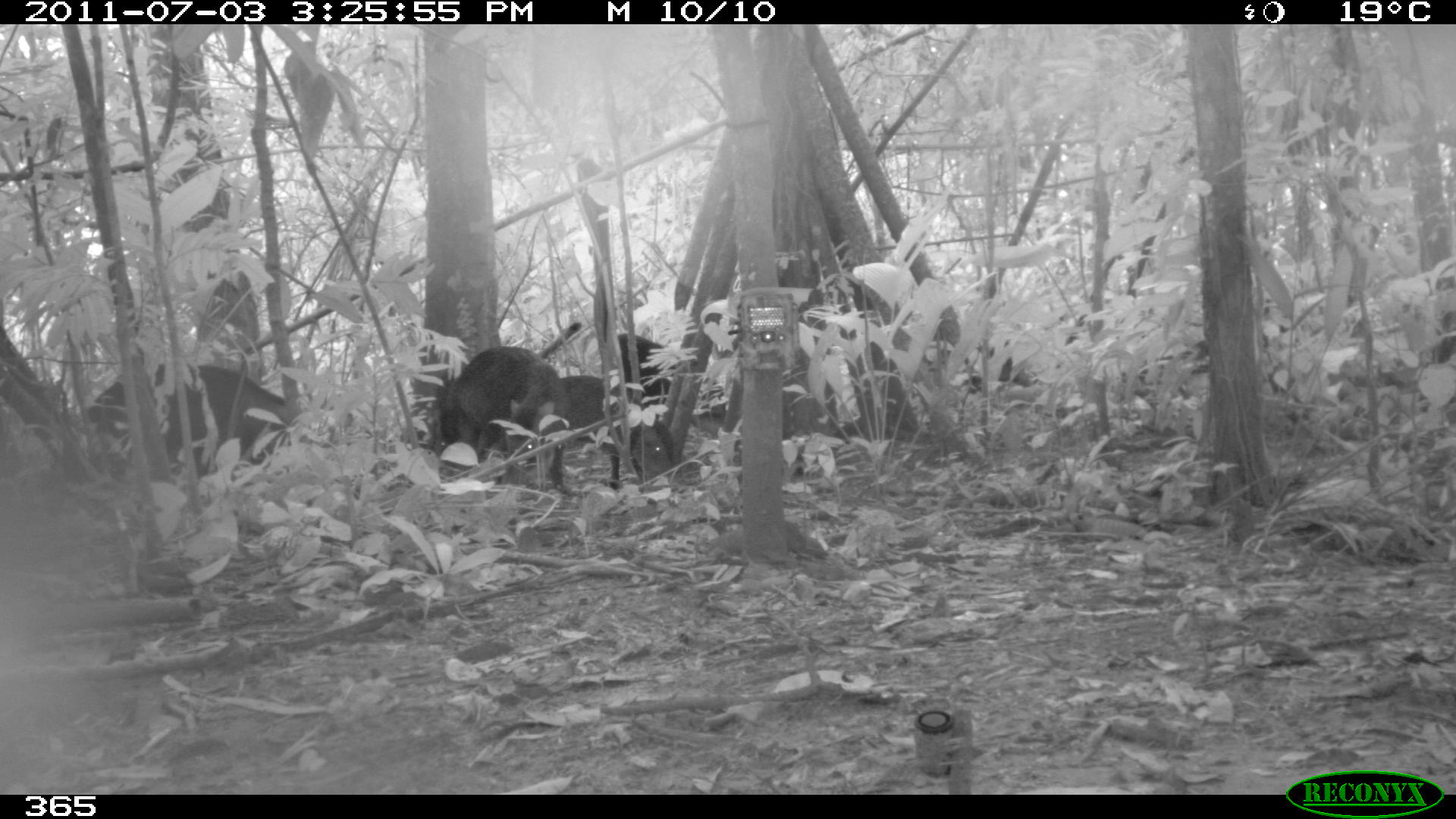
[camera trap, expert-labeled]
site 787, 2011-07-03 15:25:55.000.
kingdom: Animalia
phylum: Chordata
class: Mammalia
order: Artiodactyla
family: Tayassuidae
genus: Tayassu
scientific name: Tayassu pecari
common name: white-lipped peccary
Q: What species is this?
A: Tayassu pecari (white-lipped peccary).